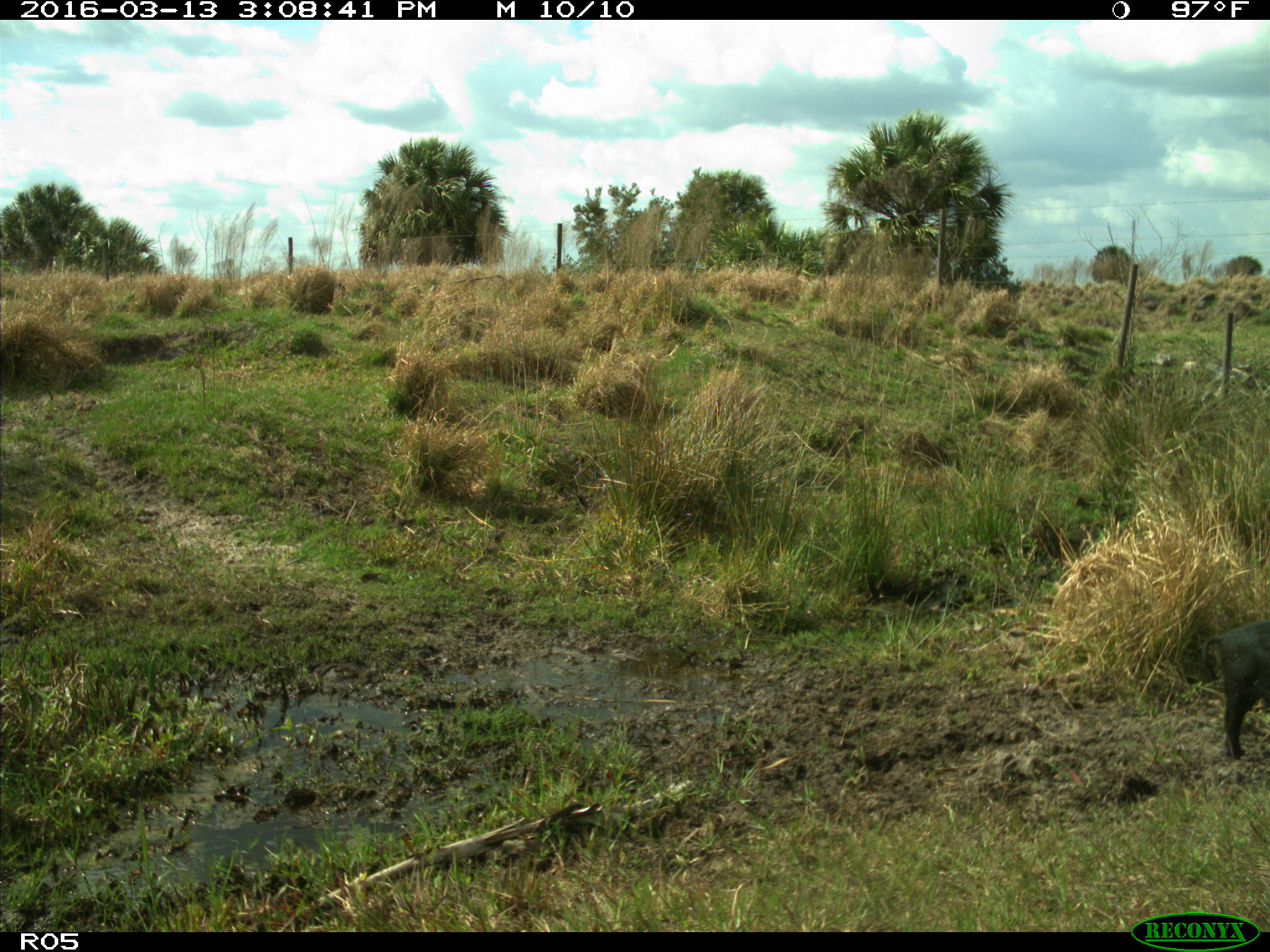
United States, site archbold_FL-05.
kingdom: Animalia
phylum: Chordata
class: Mammalia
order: Artiodactyla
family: Suidae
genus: Sus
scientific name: Sus scrofa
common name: wild boar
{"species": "Sus scrofa (wild boar)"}